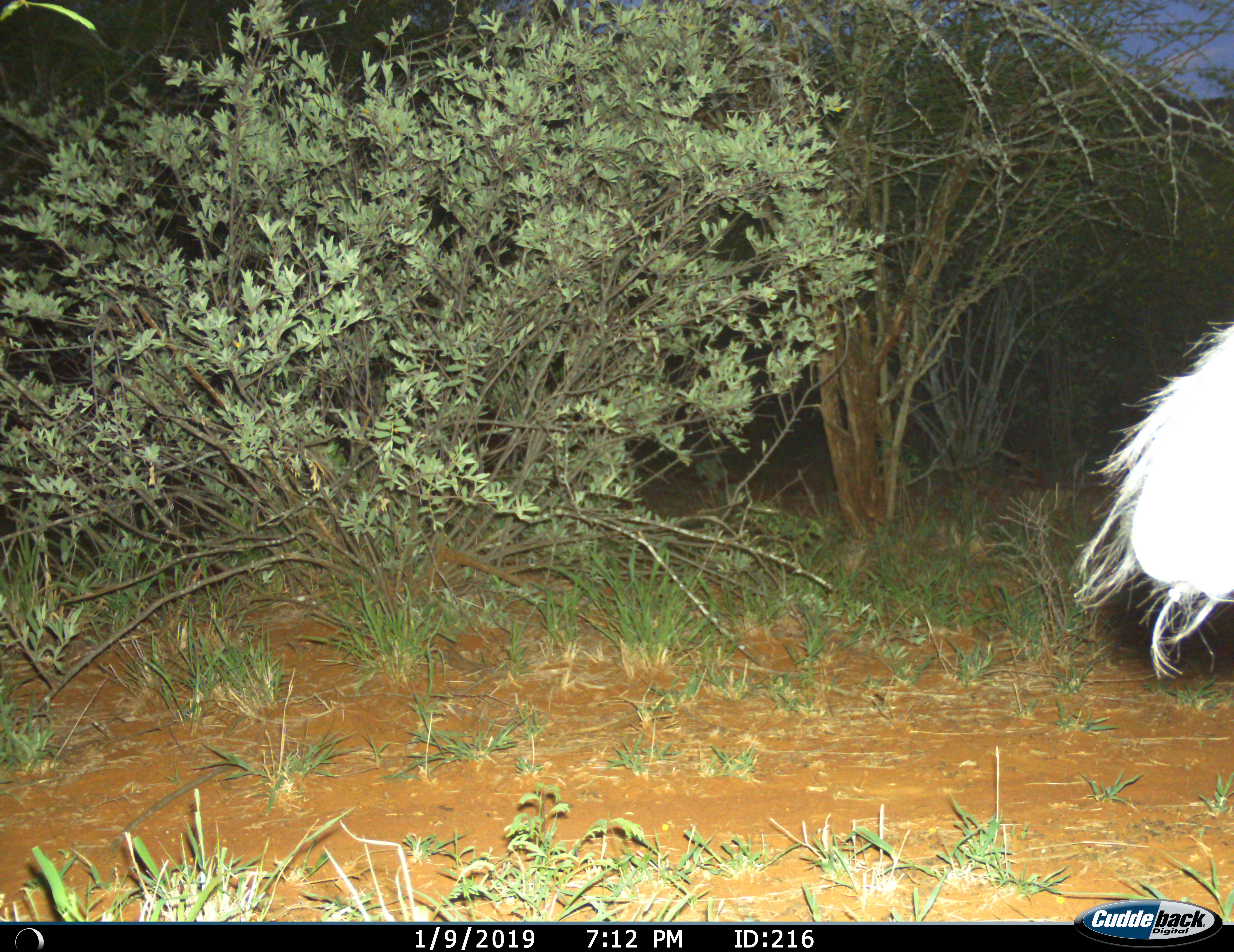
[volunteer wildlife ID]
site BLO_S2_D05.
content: unidentified animal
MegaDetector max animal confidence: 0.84